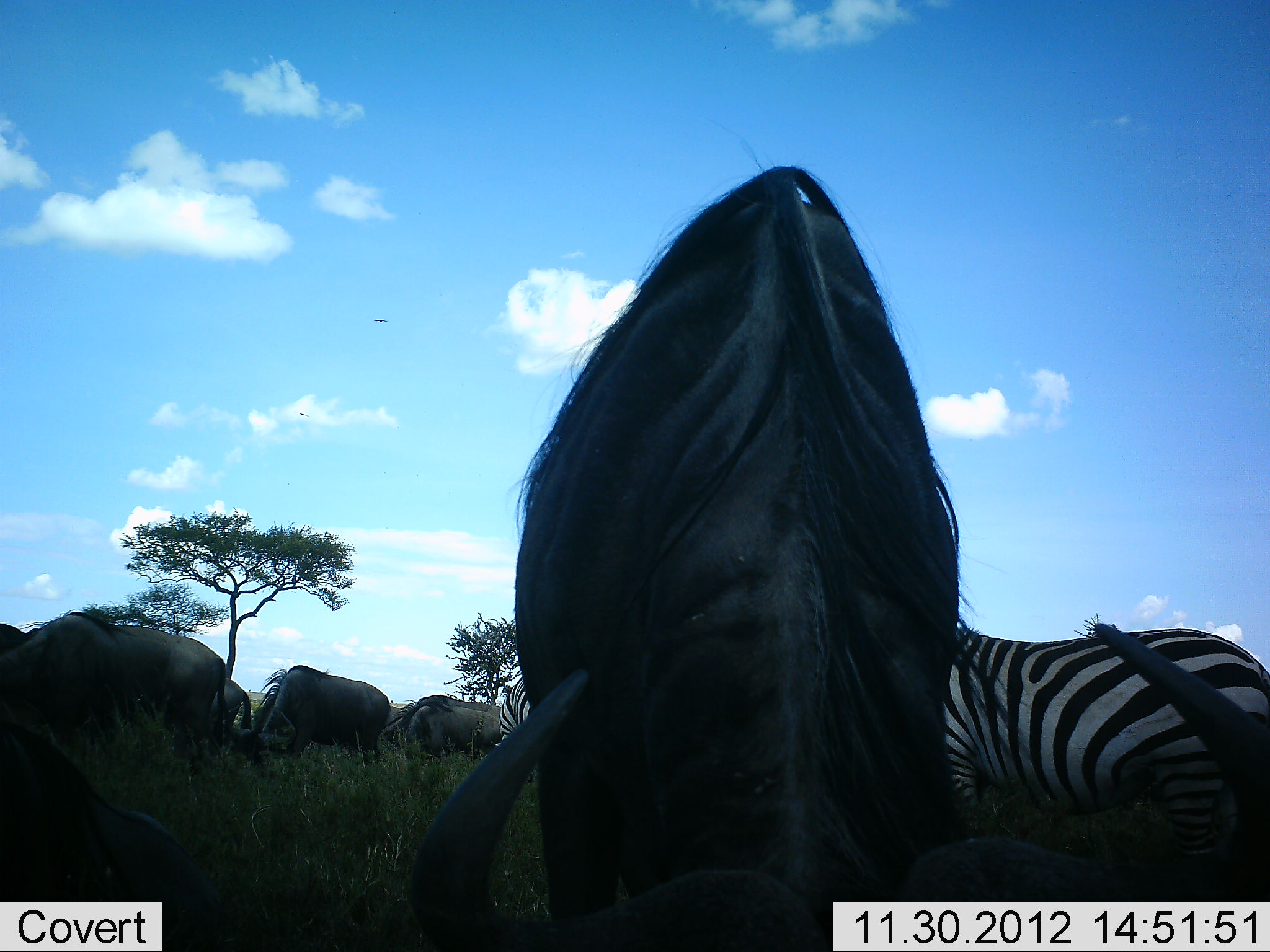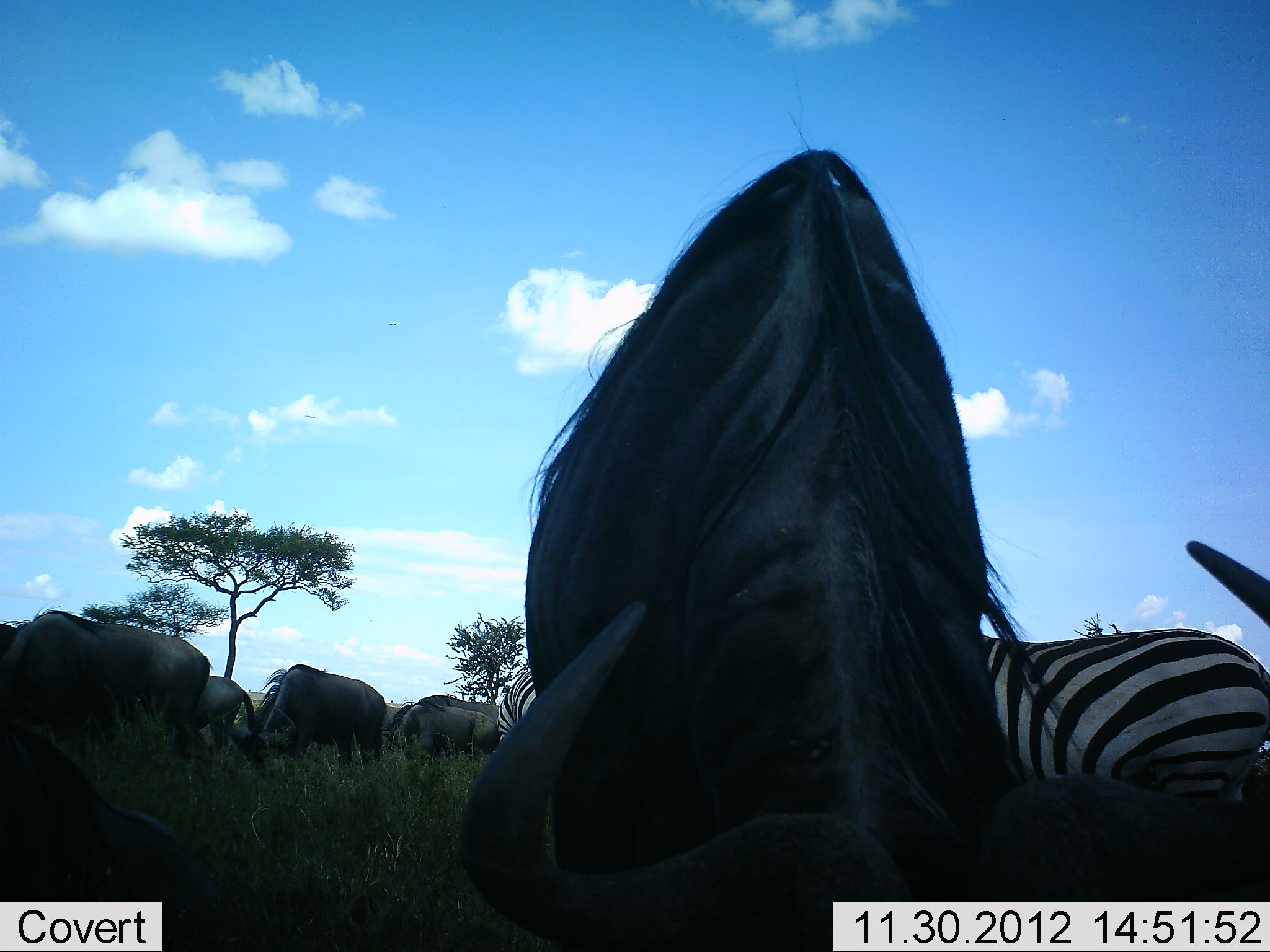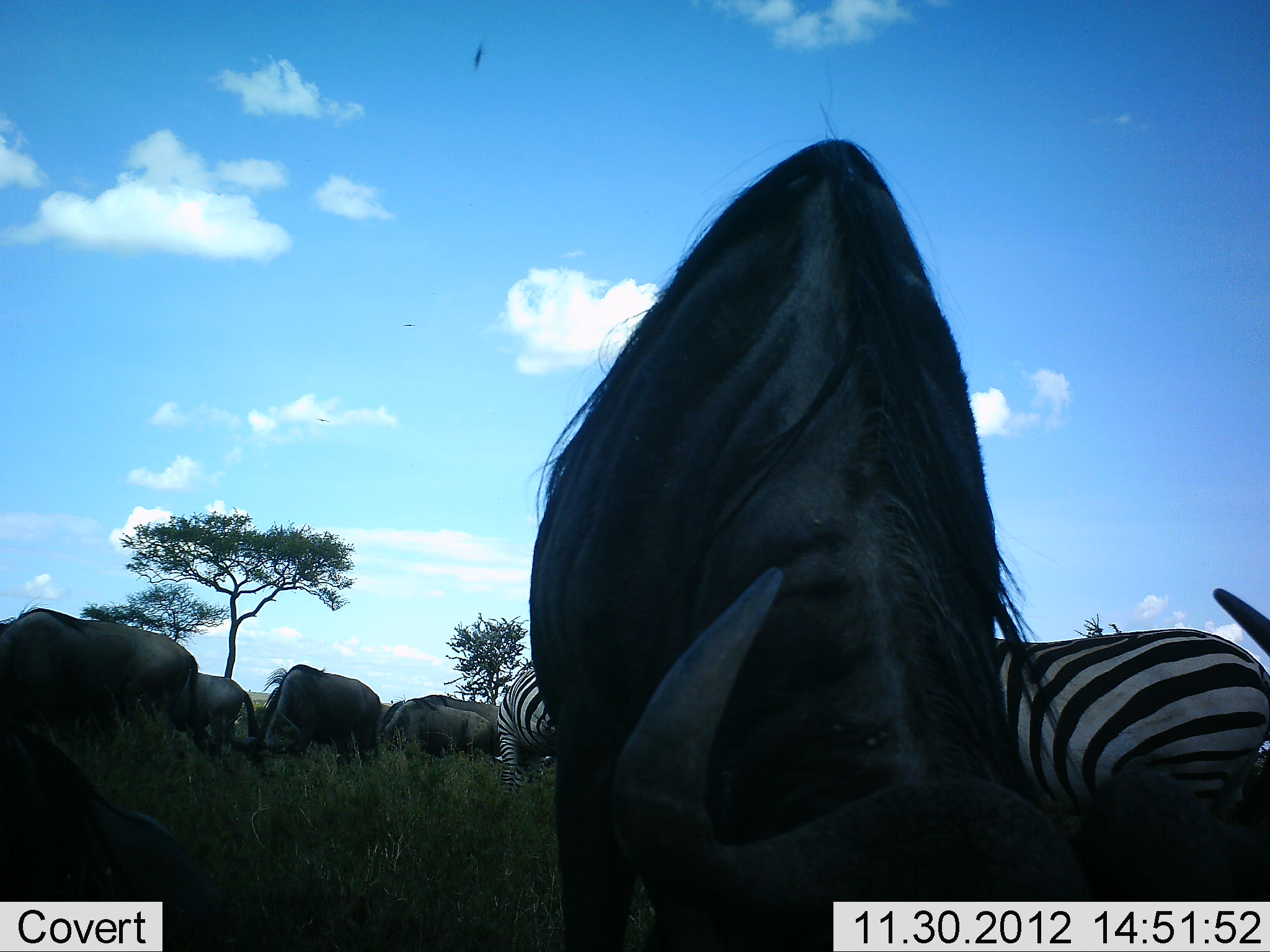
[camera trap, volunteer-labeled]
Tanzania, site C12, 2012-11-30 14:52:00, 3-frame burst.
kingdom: Animalia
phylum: Chordata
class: Mammalia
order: Artiodactyla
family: Bovidae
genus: Connochaetes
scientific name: Connochaetes taurinus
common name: blue wildebeest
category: wildebeest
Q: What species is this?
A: Wildebeest (blue wildebeest) (Connochaetes taurinus).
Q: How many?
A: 6.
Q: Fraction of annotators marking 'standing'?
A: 60%.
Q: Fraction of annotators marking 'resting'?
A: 20%.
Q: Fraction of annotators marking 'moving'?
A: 10%.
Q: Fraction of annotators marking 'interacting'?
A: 0%.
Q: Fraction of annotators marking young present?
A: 0%.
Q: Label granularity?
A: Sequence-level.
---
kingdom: Animalia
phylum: Chordata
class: Mammalia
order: Perissodactyla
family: Equidae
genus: Equus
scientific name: Equus quagga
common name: plains zebra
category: zebra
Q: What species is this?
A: Zebra (plains zebra) (Equus quagga).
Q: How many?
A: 2.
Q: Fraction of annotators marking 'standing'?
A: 80%.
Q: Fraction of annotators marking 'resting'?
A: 0%.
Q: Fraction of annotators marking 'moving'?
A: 10%.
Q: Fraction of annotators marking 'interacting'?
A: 0%.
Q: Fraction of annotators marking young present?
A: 0%.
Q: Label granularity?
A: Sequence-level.